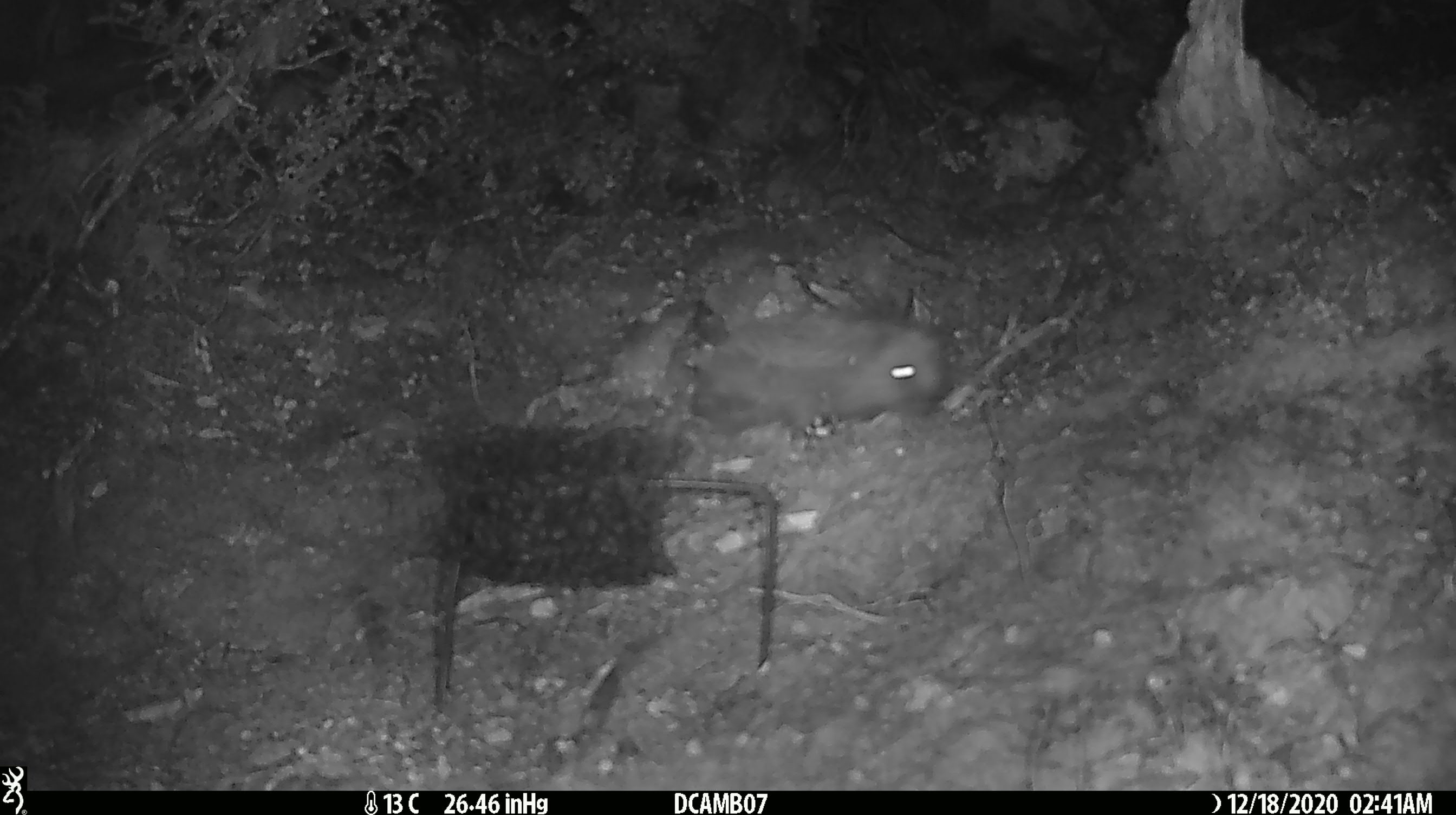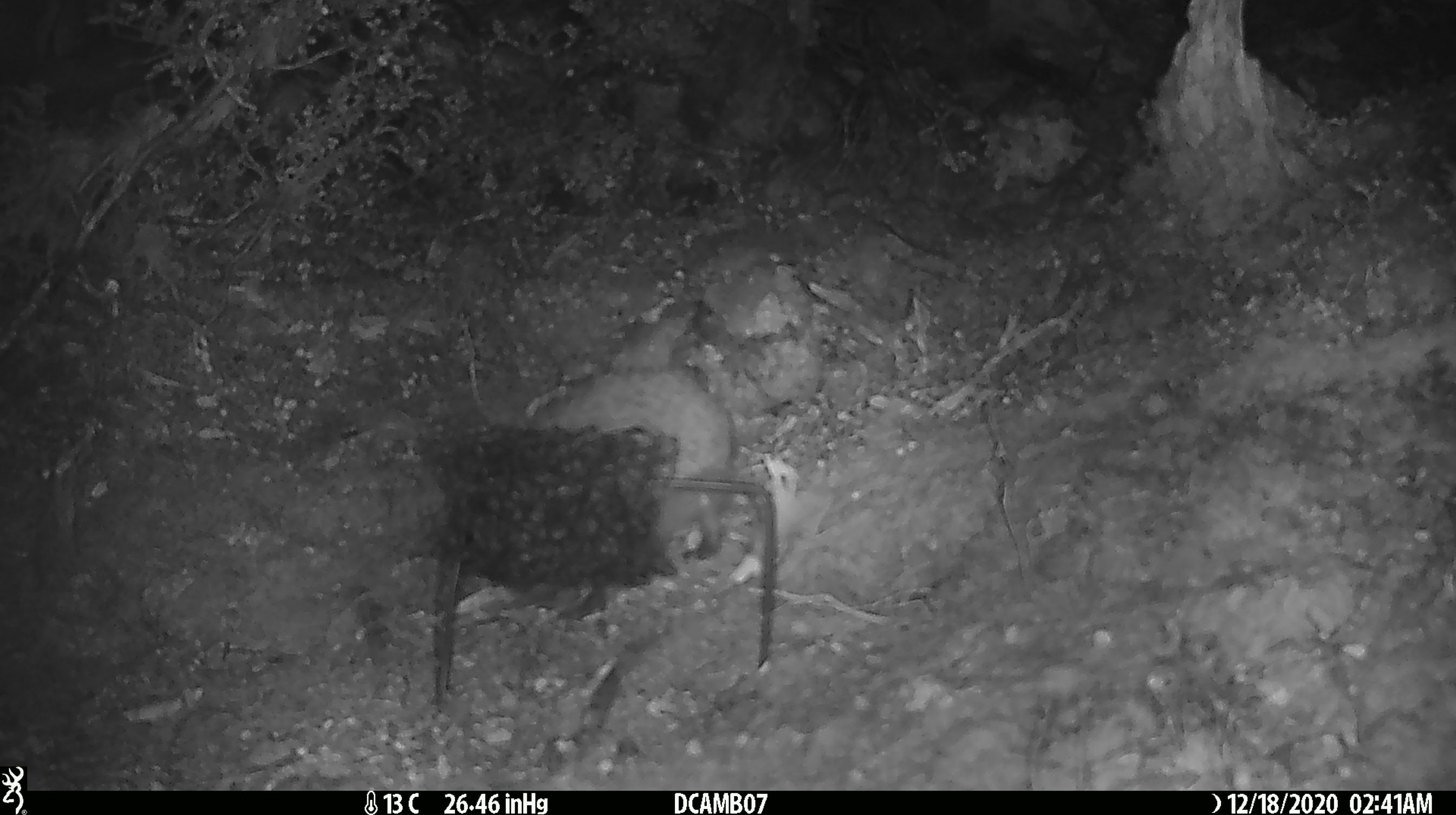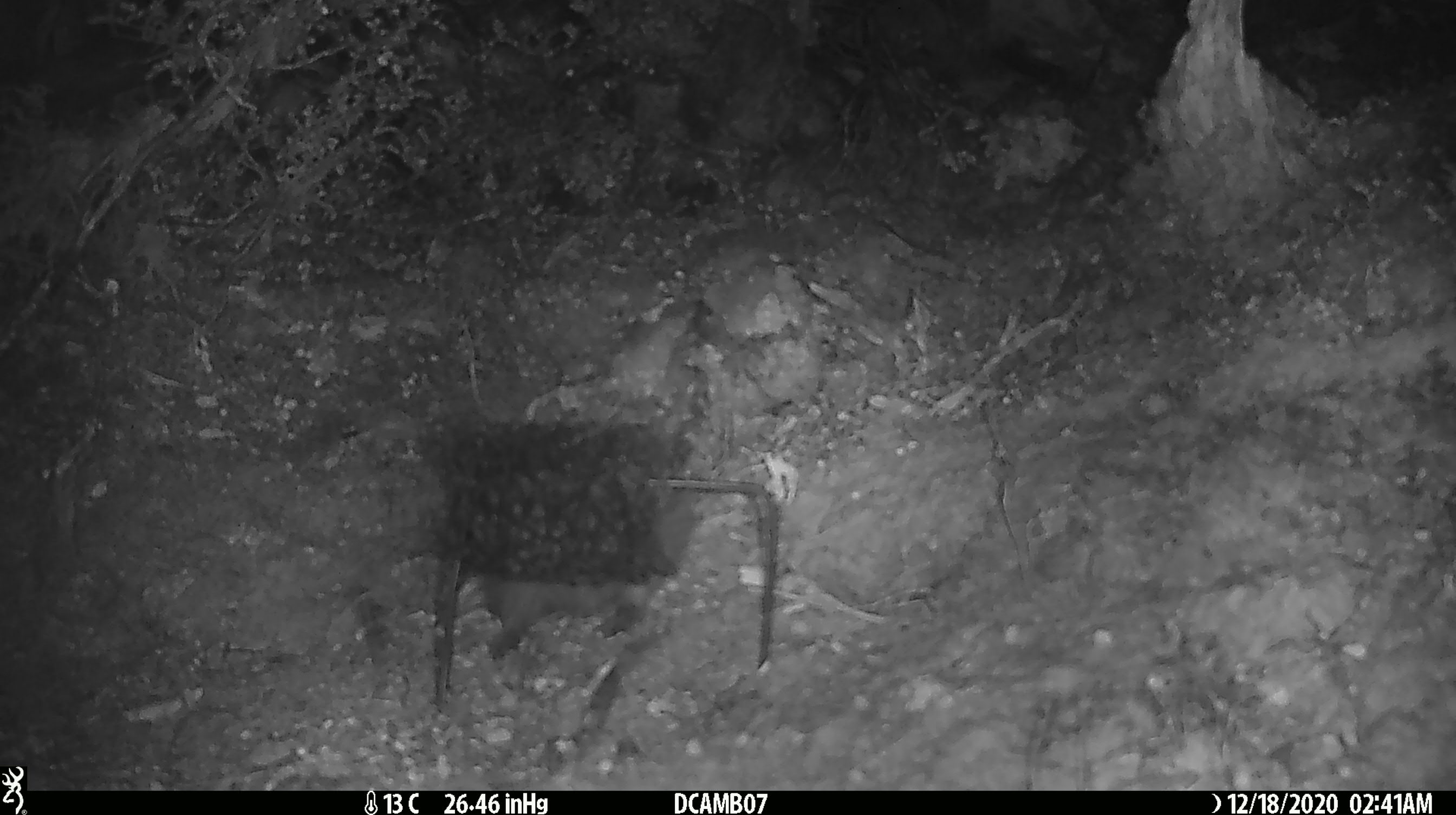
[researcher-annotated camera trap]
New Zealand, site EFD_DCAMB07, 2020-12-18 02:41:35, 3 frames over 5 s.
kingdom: Animalia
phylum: Chordata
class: Mammalia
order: Eulipotyphla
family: Erinaceidae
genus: Erinaceus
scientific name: Erinaceus europaeus europaeus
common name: european hedgehog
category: hedgehog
Hedgehog (european hedgehog) (Erinaceus europaeus europaeus).